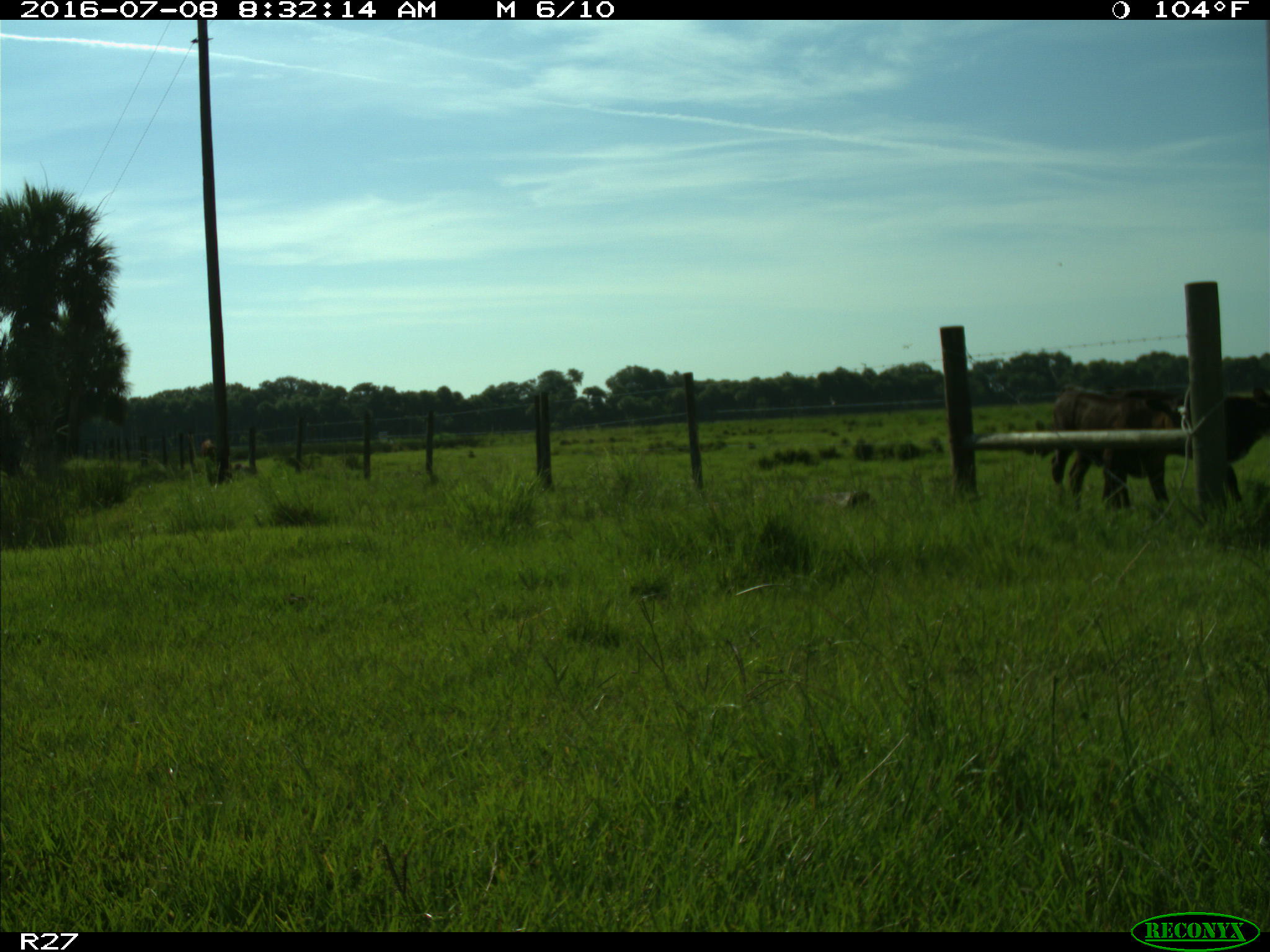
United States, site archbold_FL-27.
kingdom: Animalia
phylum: Chordata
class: Mammalia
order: Artiodactyla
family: Bovidae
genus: Bos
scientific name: Bos taurus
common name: domestic cow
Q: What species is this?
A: Bos taurus (domestic cow).